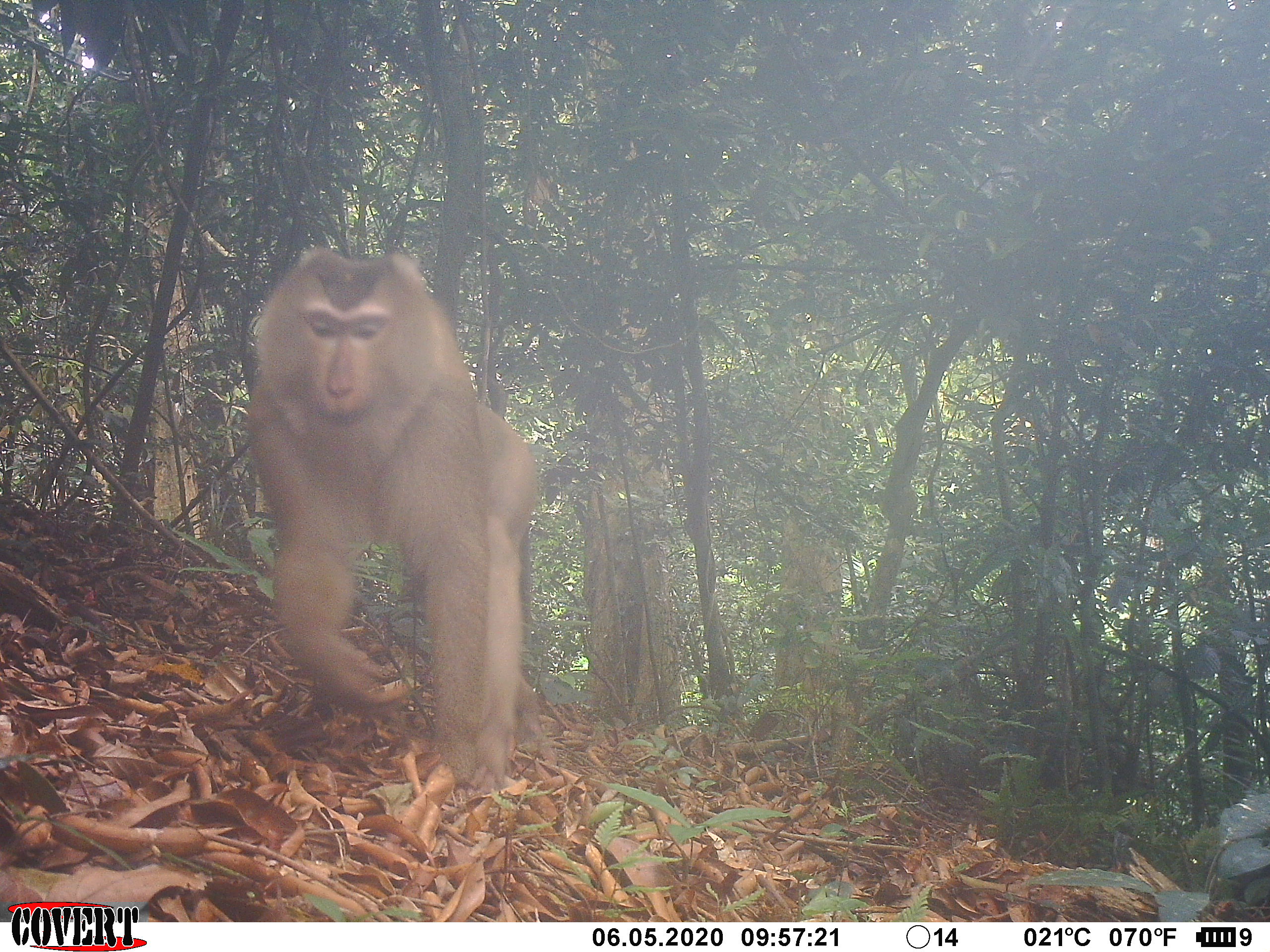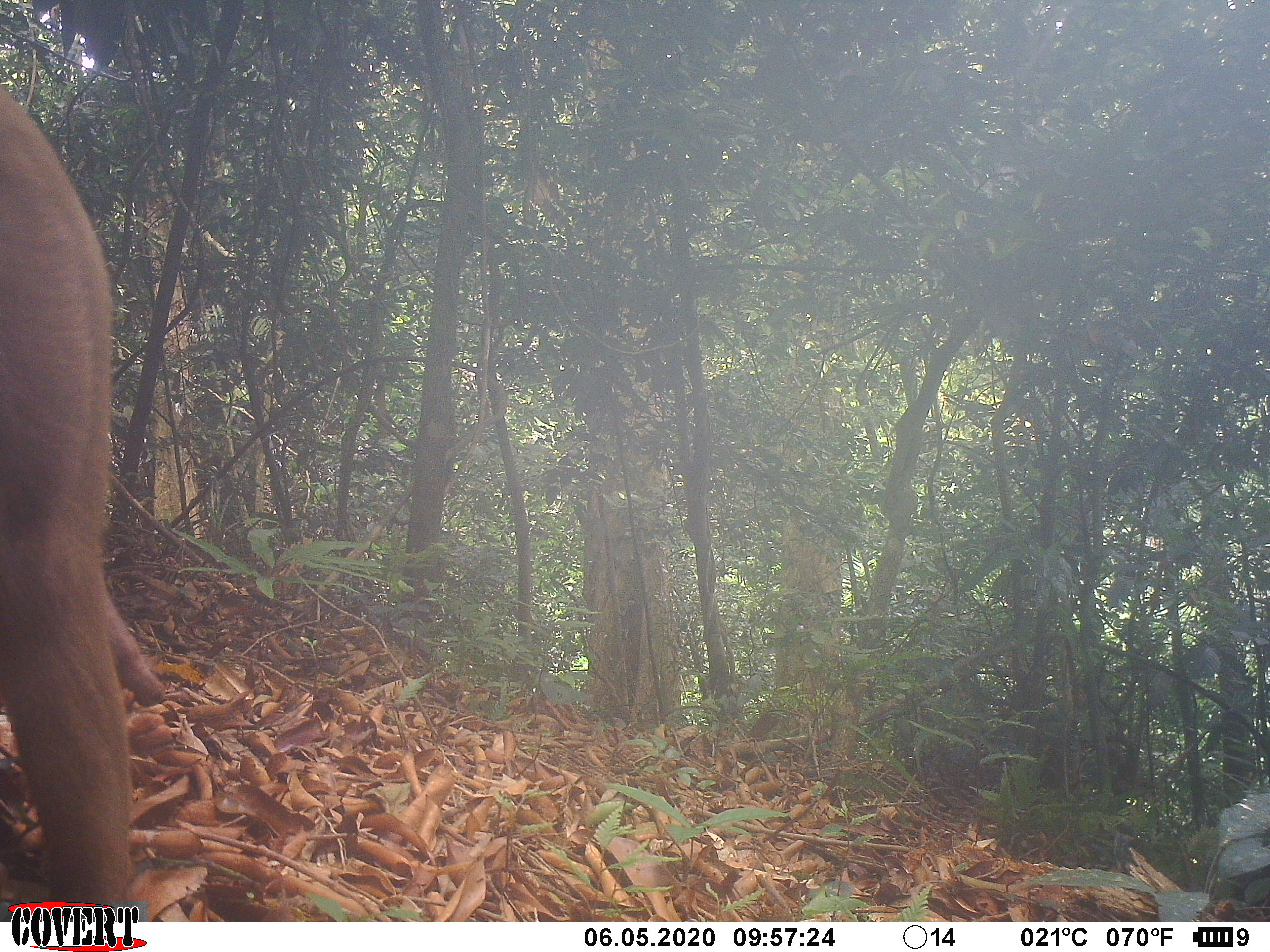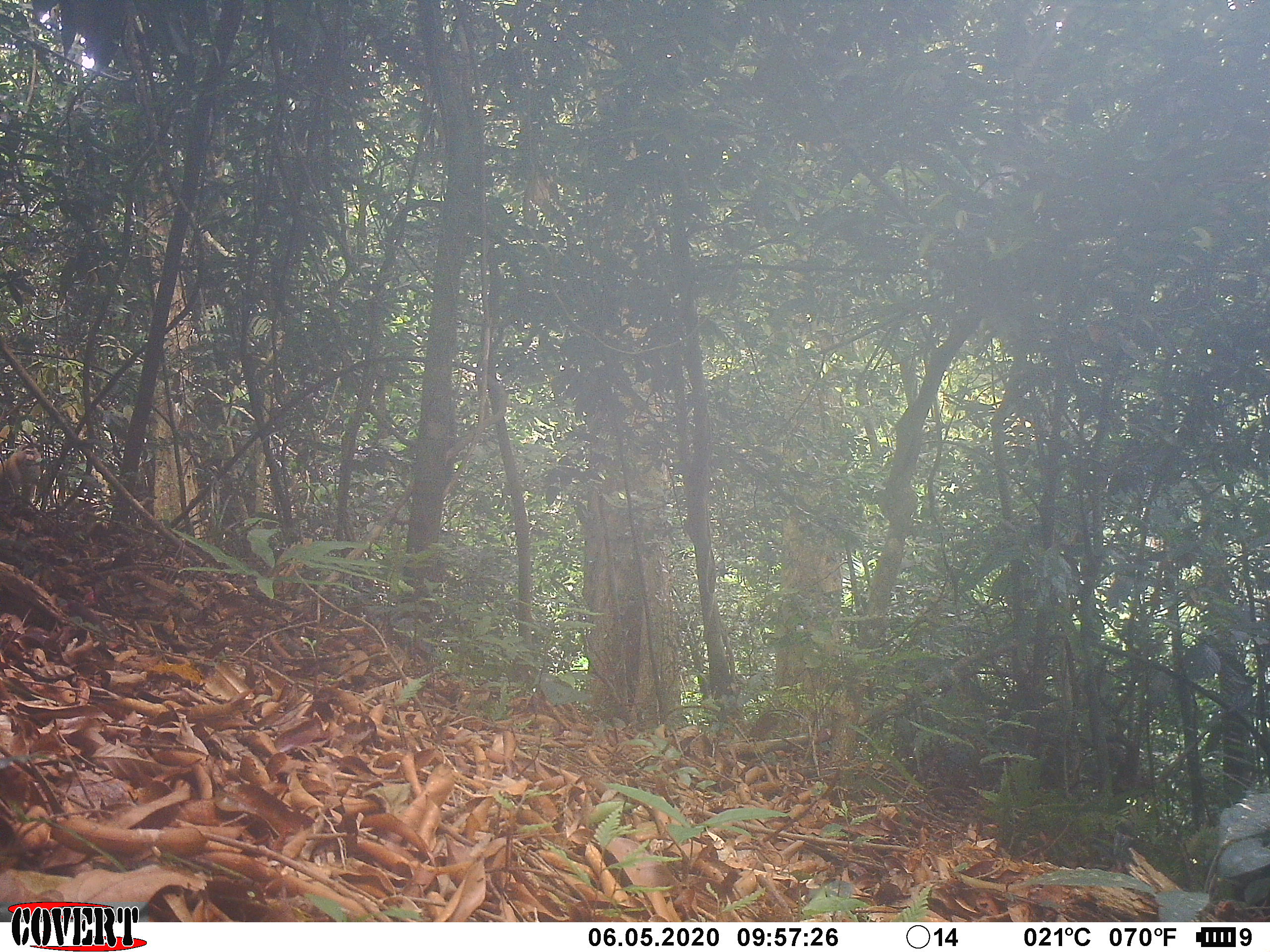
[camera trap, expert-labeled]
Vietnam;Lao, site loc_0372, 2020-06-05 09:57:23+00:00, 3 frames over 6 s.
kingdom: Animalia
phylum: Chordata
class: Mammalia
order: Primates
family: Cercopithecidae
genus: Macaca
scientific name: Macaca nemestrina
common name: pig-tailed macaque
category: pig tailed macaque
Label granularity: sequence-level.